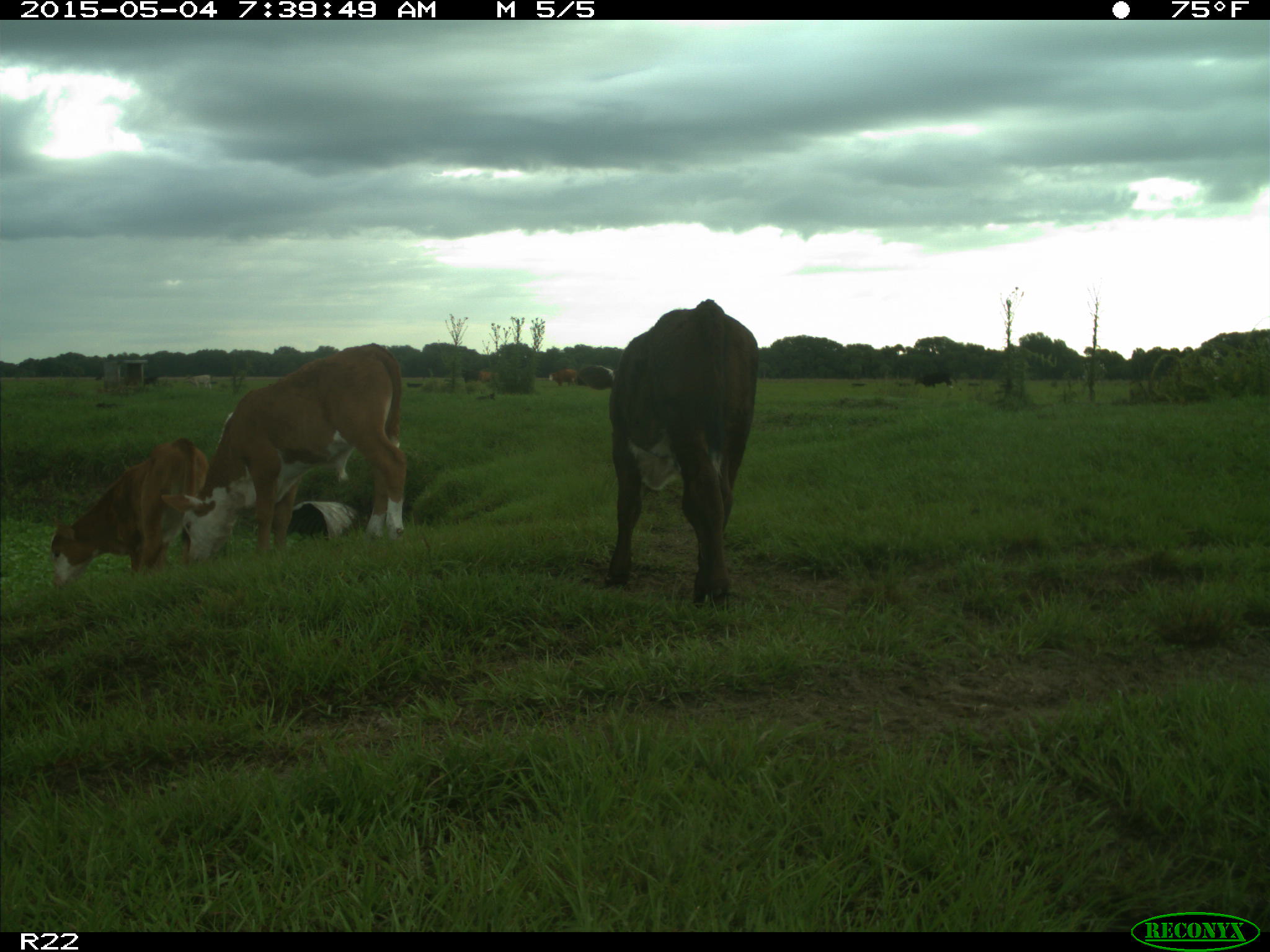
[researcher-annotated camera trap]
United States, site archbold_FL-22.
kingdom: Animalia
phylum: Chordata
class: Mammalia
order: Artiodactyla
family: Bovidae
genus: Bos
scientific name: Bos taurus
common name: domestic cow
Bos taurus (domestic cow).